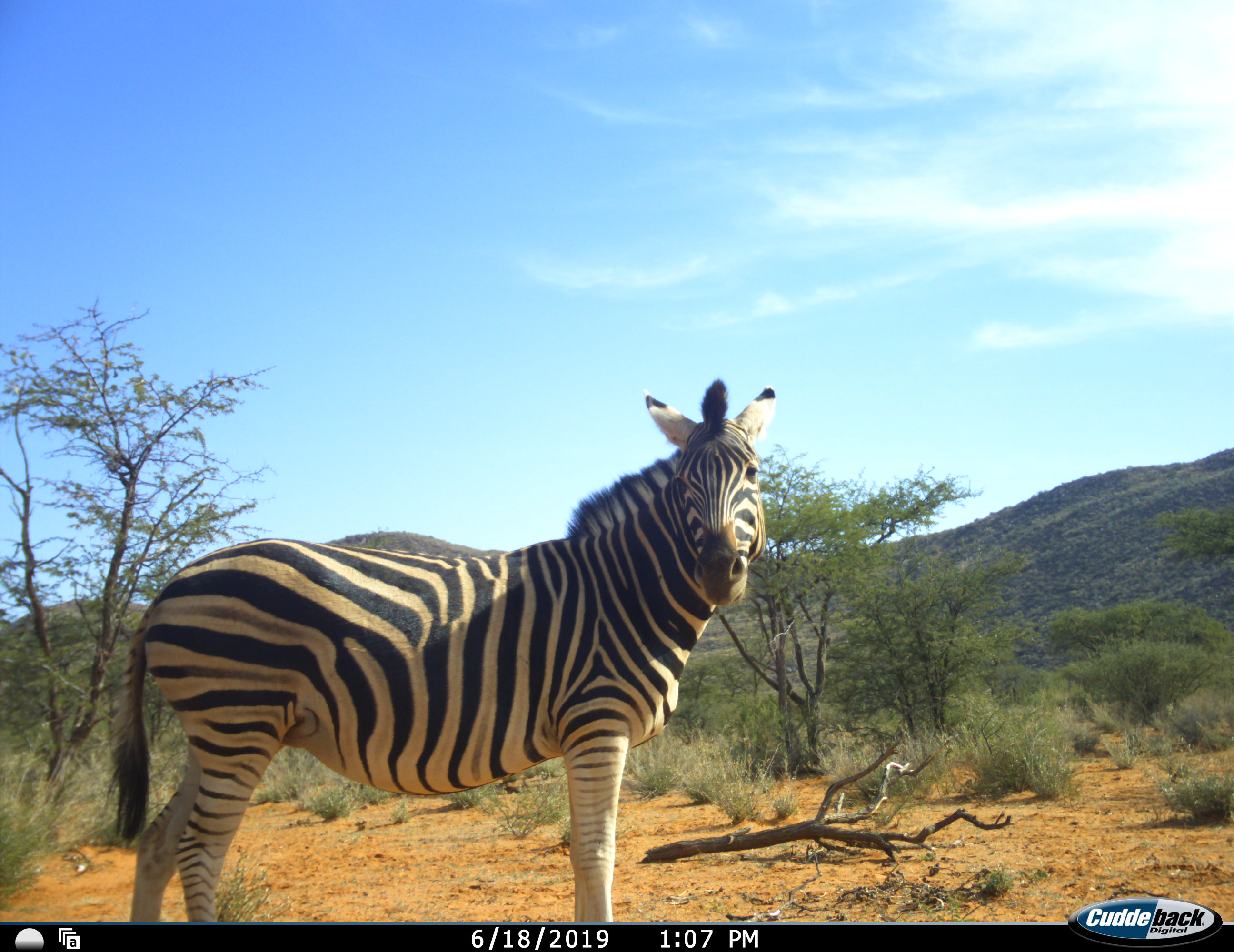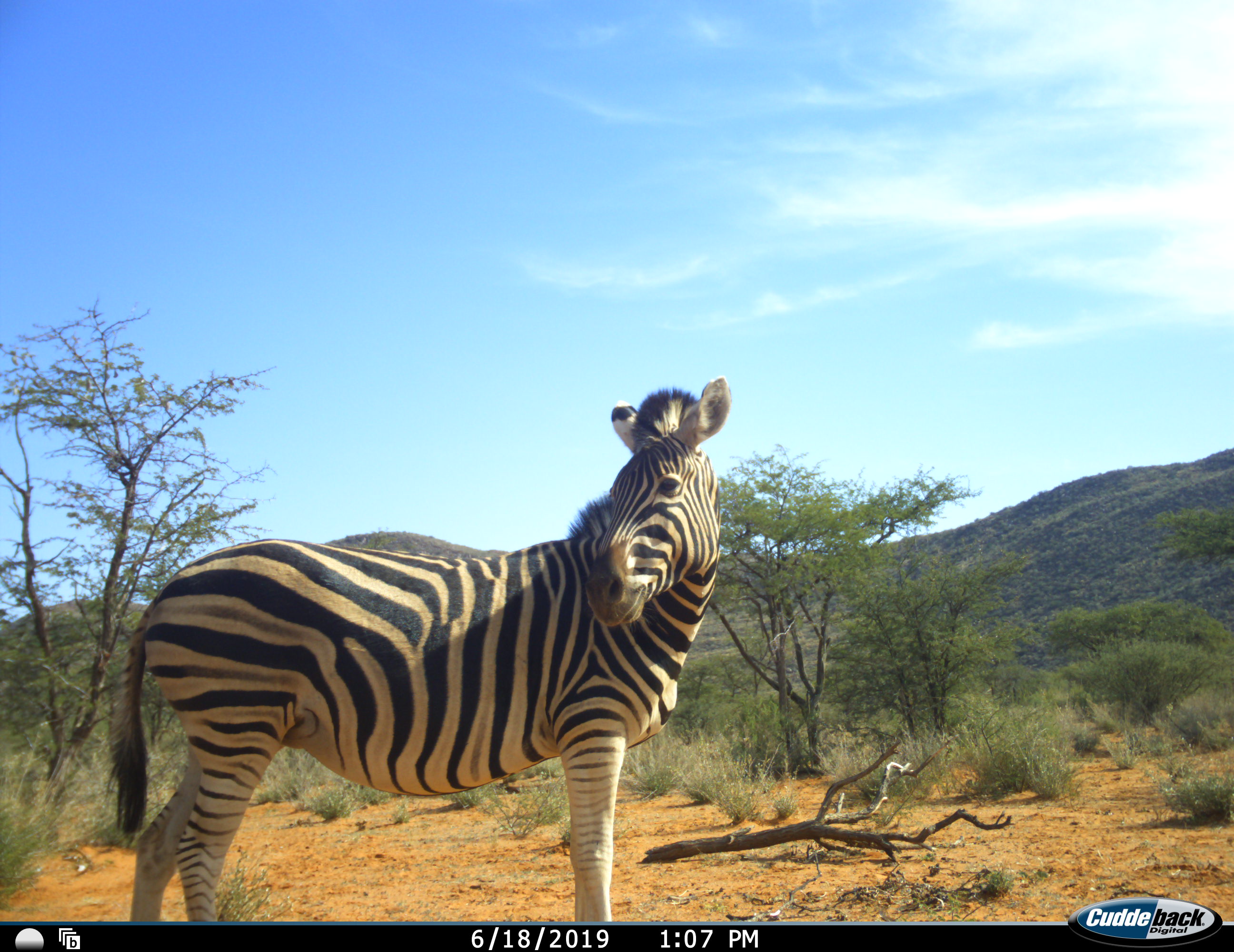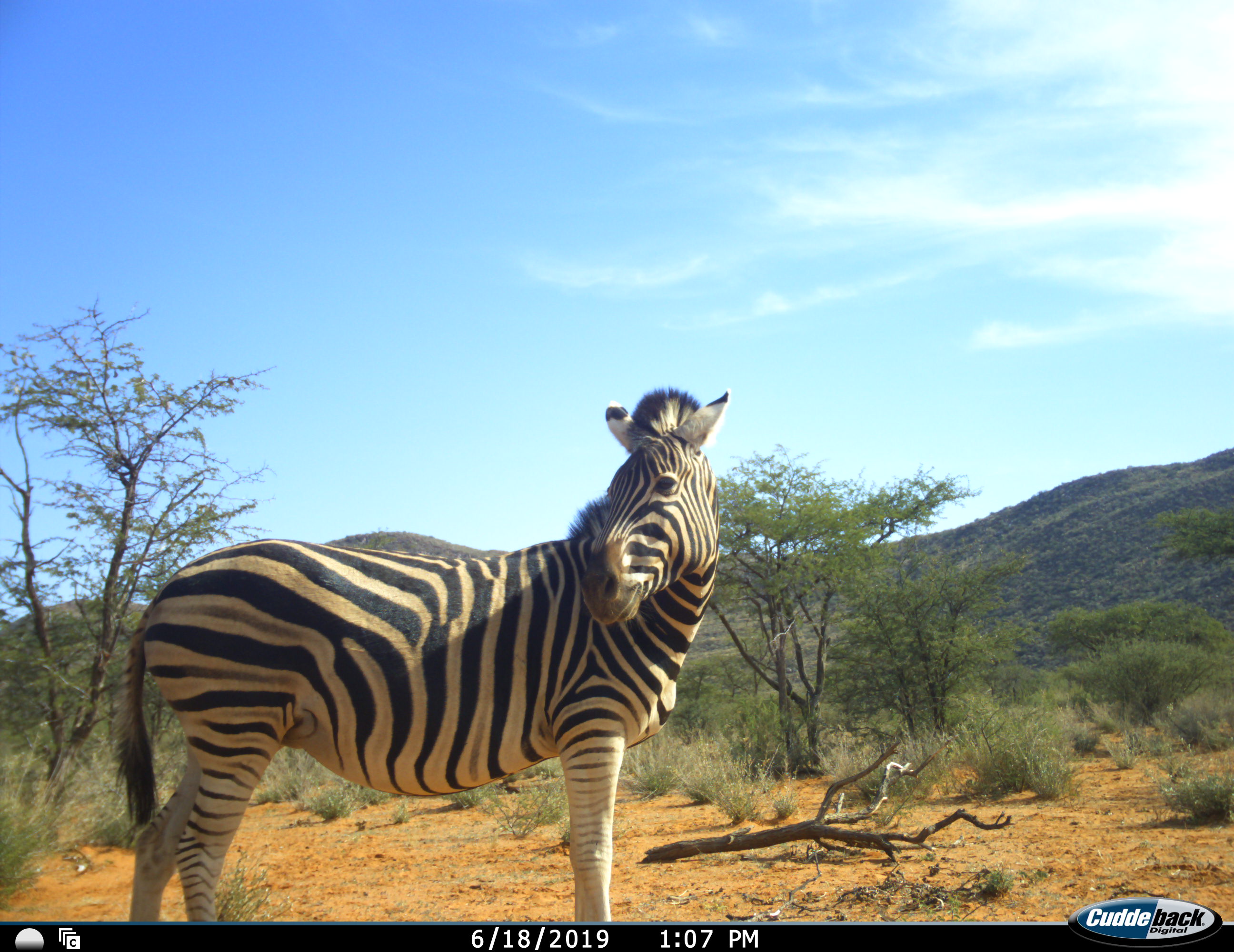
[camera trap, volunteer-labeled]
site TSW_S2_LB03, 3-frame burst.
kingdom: Animalia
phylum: Chordata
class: Mammalia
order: Perissodactyla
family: Equidae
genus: Equus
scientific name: Equus quagga burchellii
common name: burchell's zebra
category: zebraburchells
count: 1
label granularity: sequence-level